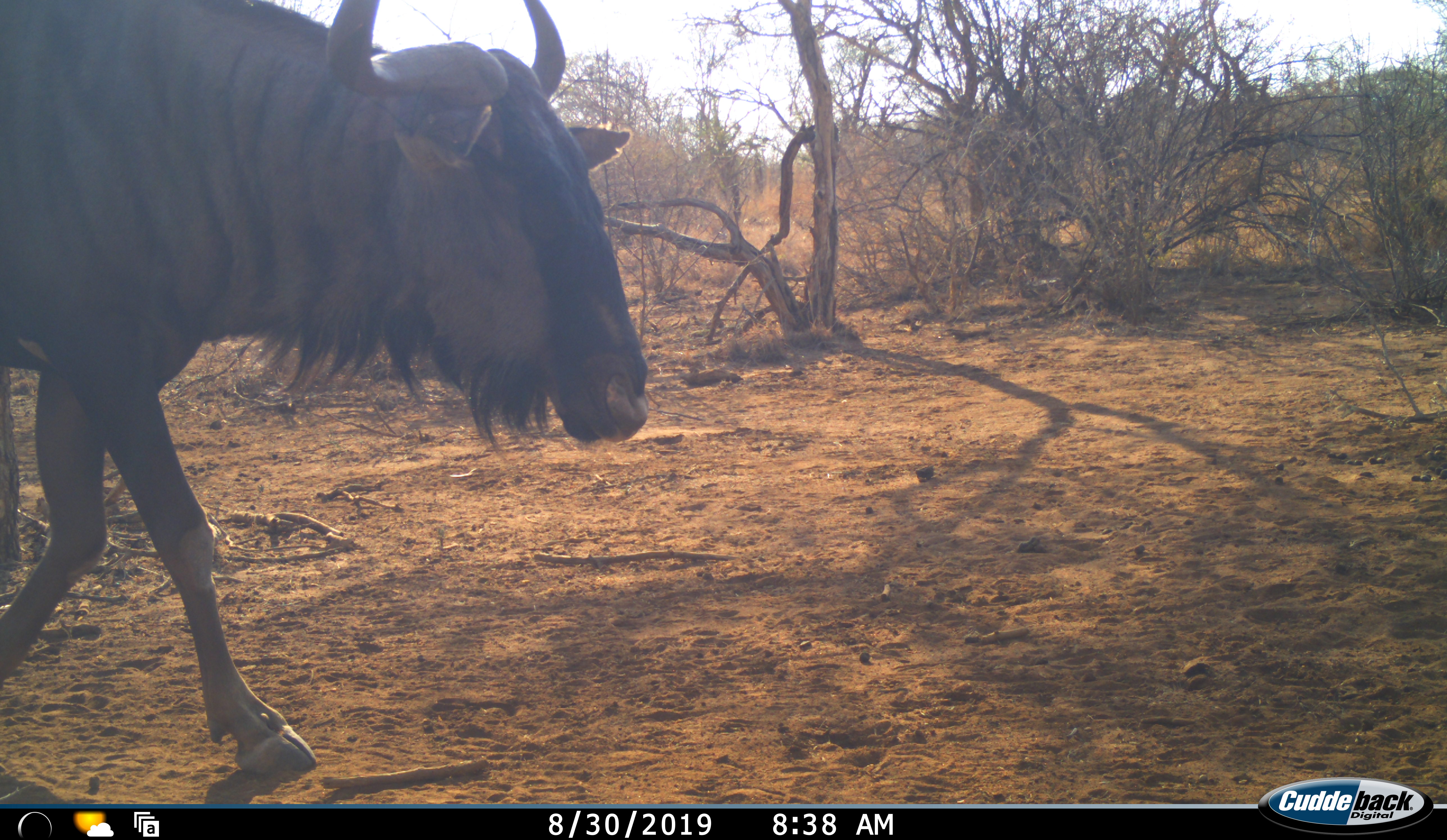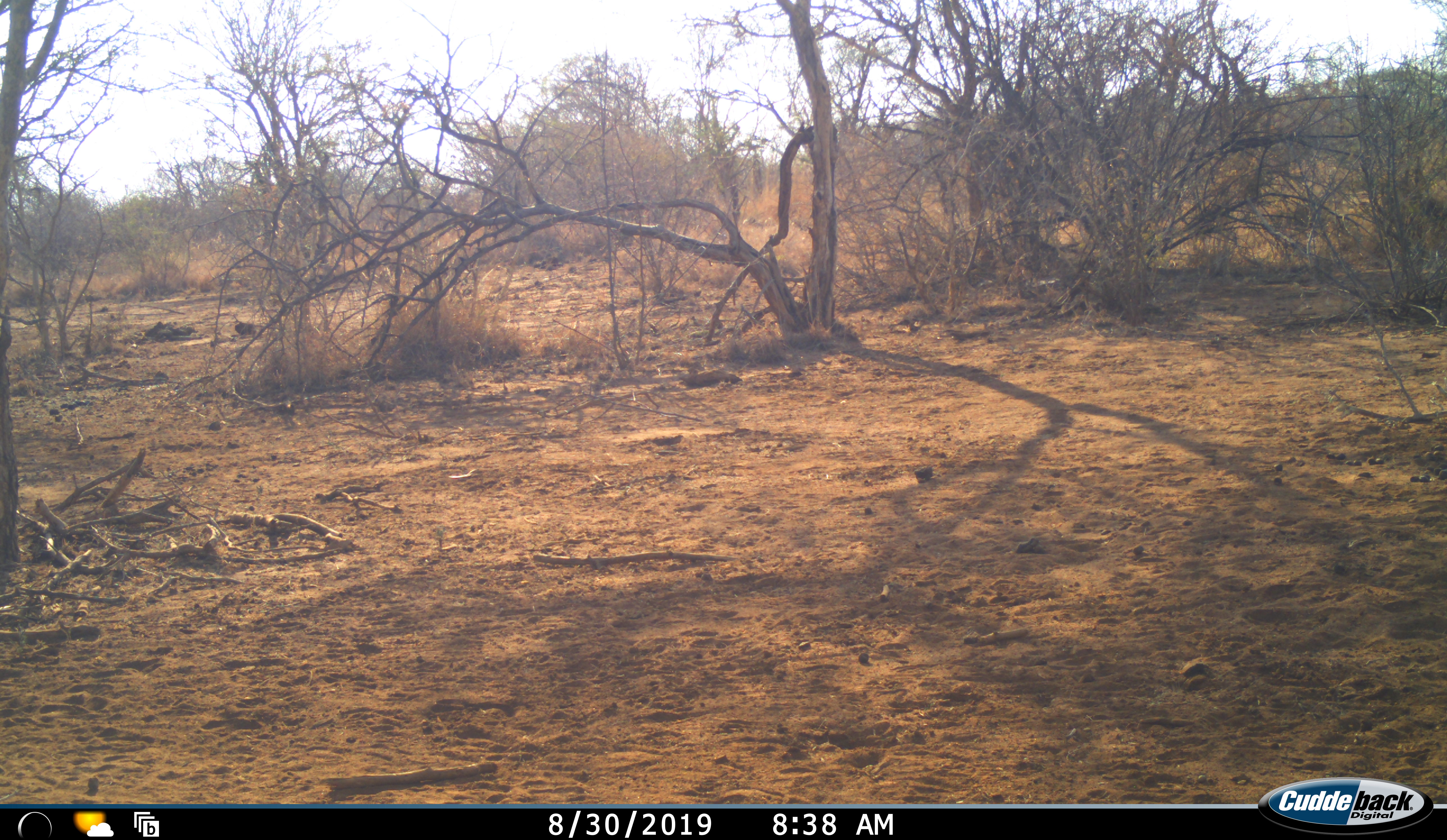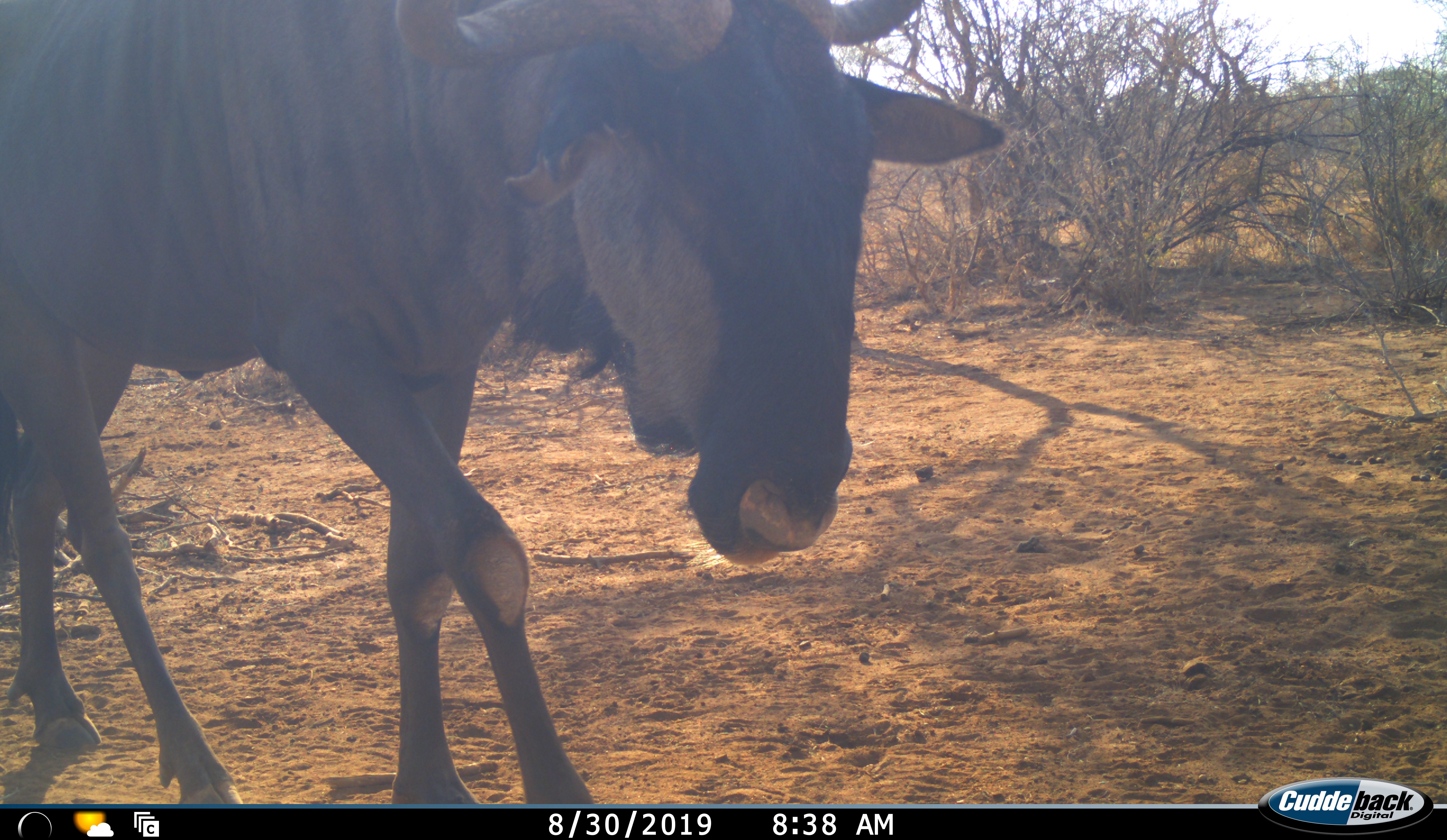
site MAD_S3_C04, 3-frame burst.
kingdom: Animalia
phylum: Chordata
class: Mammalia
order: Artiodactyla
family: Bovidae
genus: Connochaetes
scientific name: Connochaetes taurinus taurinus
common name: blue wildebeest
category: wildebeestblue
Wildebeestblue (blue wildebeest) (Connochaetes taurinus taurinus), count 1. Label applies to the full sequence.